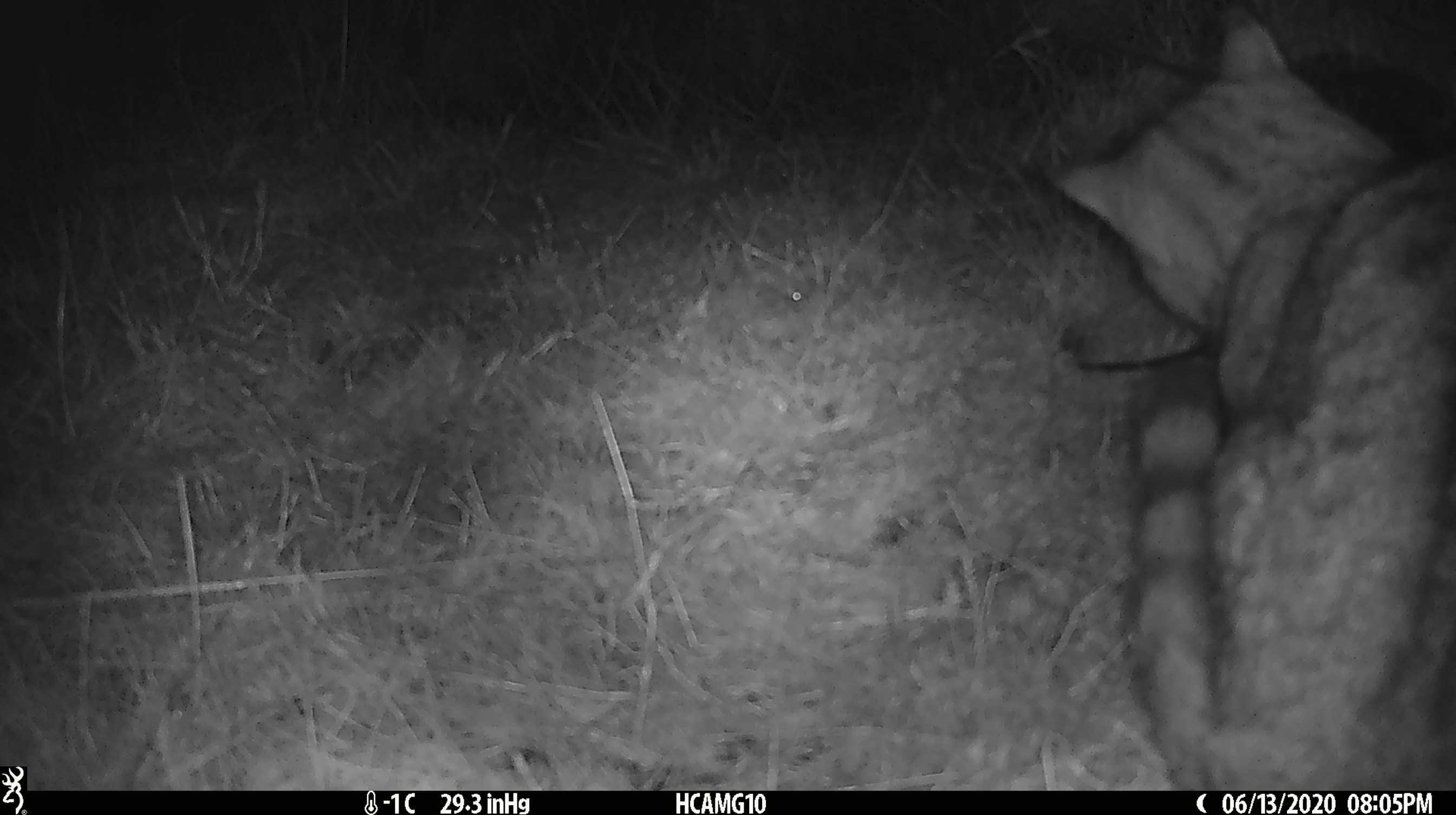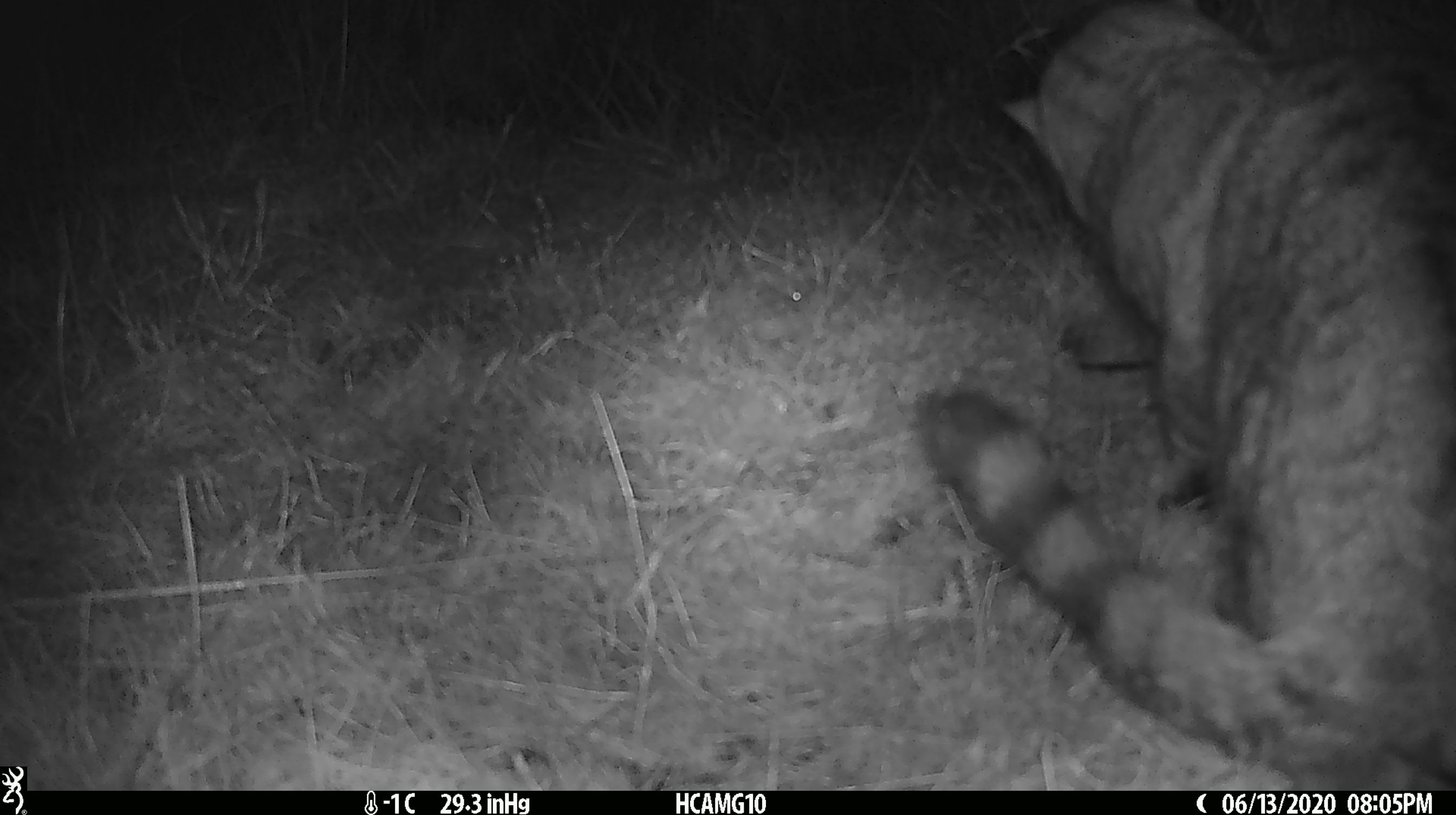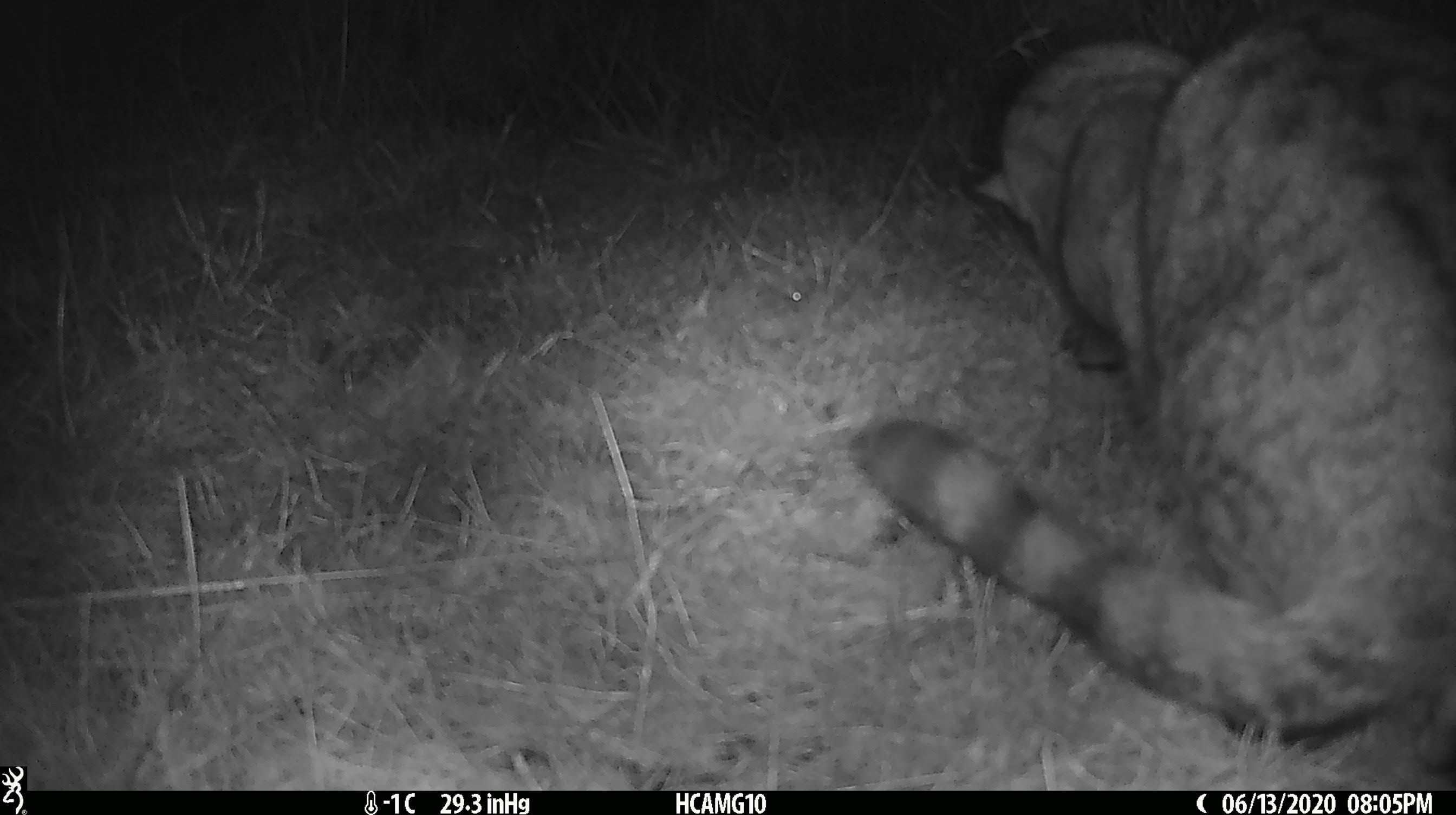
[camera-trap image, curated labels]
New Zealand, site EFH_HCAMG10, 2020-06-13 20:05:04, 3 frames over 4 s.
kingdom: Animalia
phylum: Chordata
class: Mammalia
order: Carnivora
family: Felidae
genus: Felis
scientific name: Felis catus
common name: domestic cat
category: cat